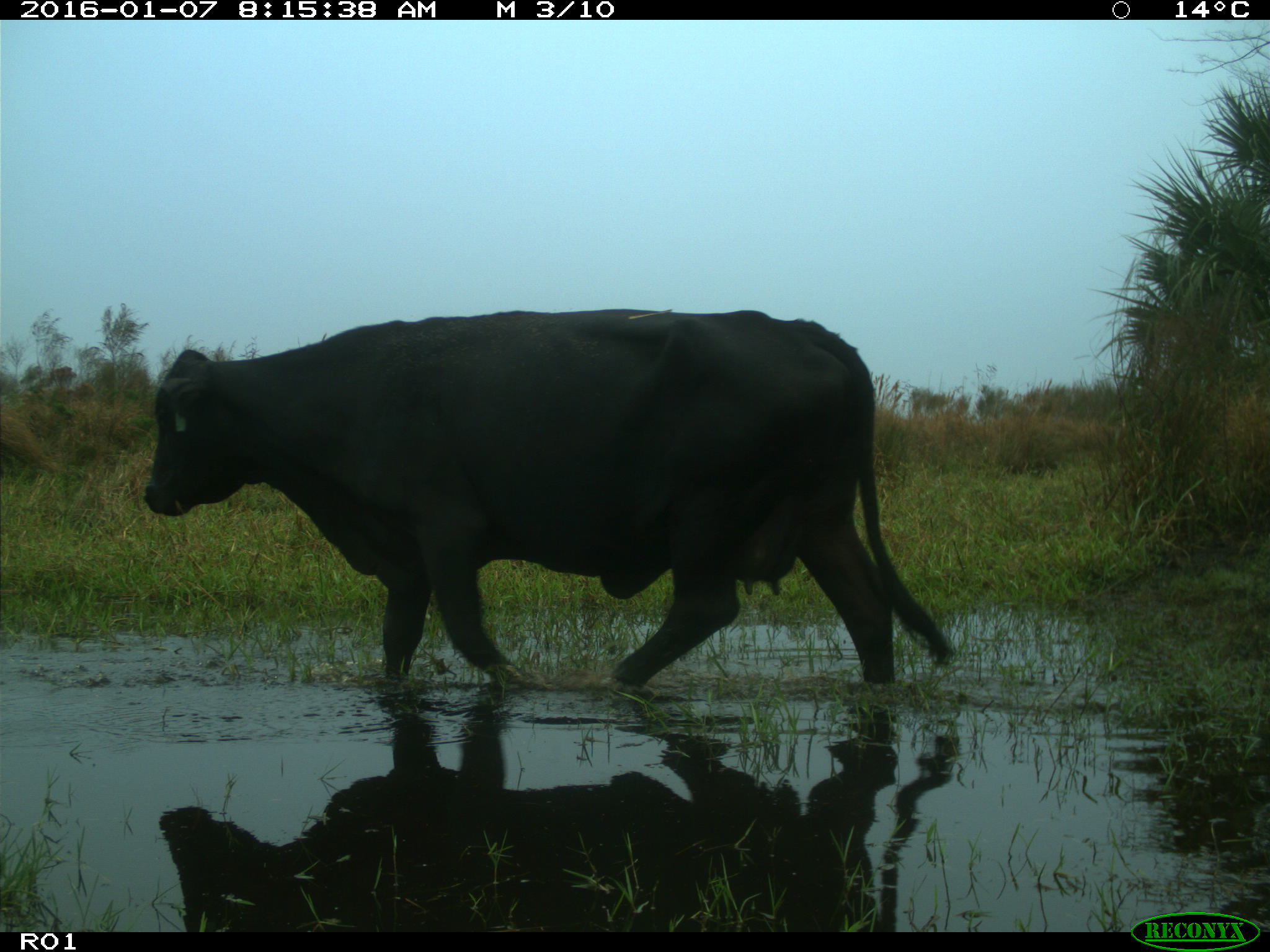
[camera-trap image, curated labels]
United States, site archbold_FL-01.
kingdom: Animalia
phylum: Chordata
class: Mammalia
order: Artiodactyla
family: Bovidae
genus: Bos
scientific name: Bos taurus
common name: domestic cow